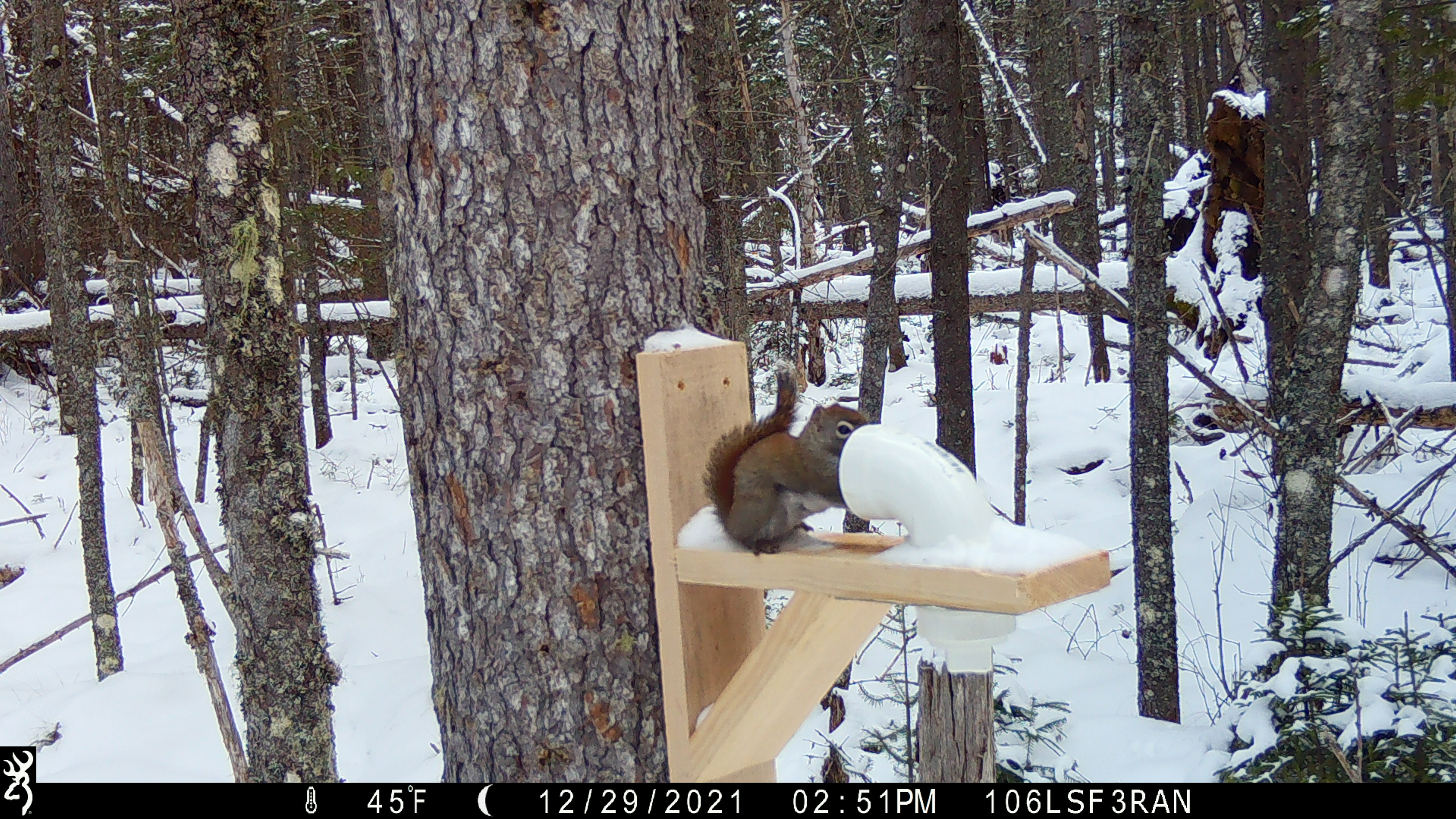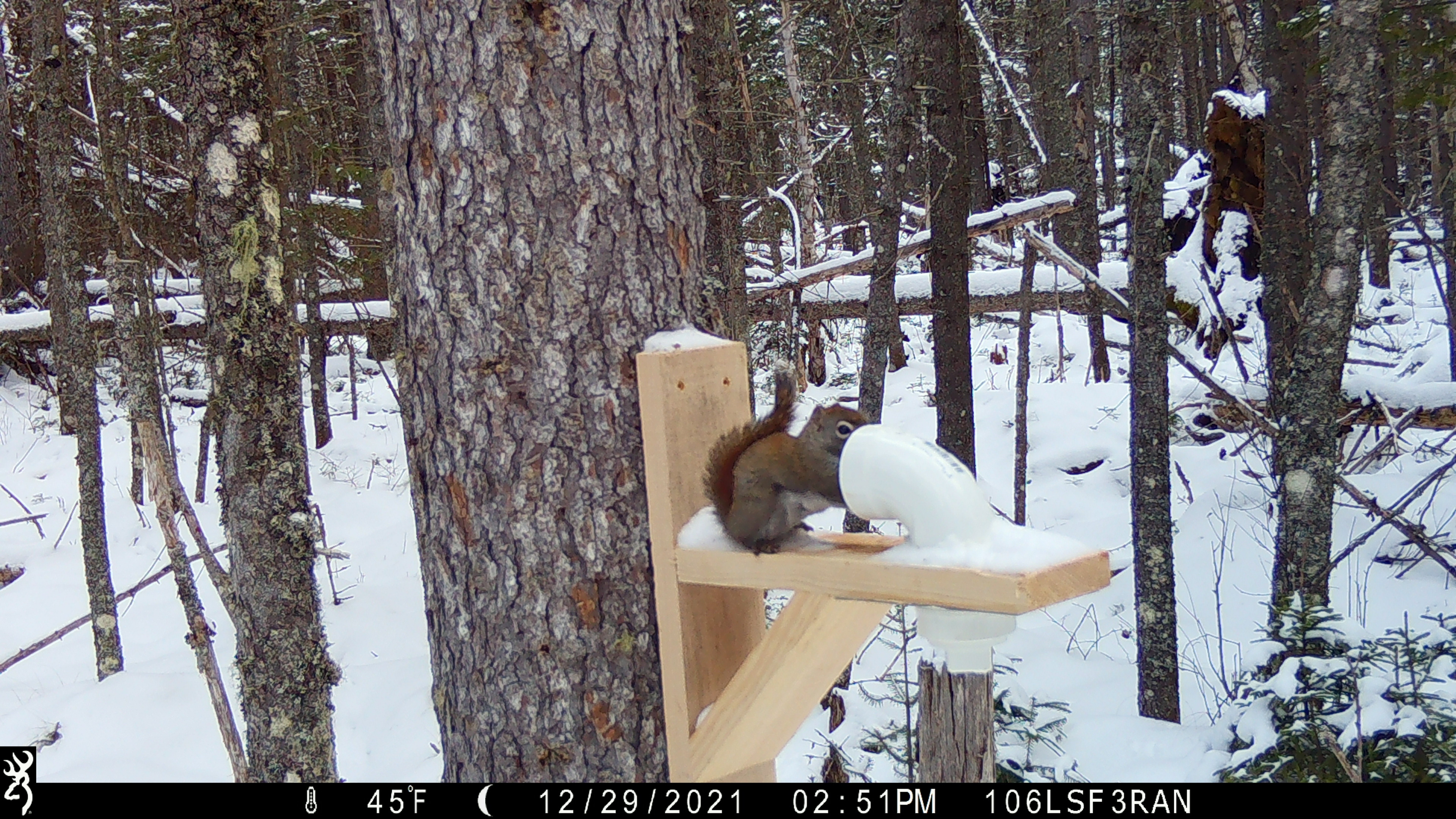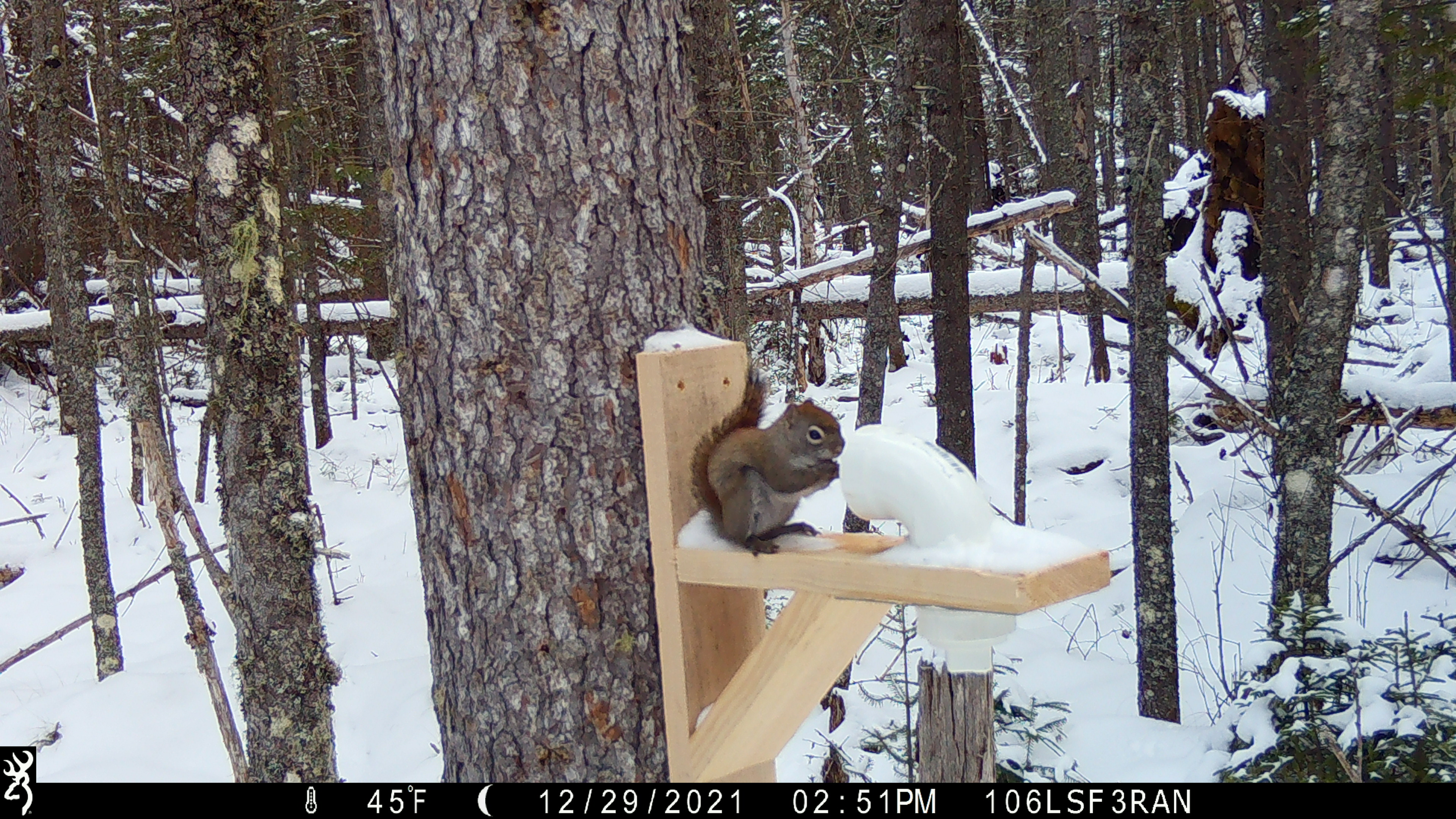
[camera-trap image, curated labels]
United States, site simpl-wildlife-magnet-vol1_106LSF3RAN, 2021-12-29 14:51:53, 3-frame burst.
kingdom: Animalia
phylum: Chordata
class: Mammalia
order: Rodentia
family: Sciuridae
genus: Tamiasciurus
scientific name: Tamiasciurus hudsonicus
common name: red squirrel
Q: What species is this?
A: Red squirrel (Tamiasciurus hudsonicus).